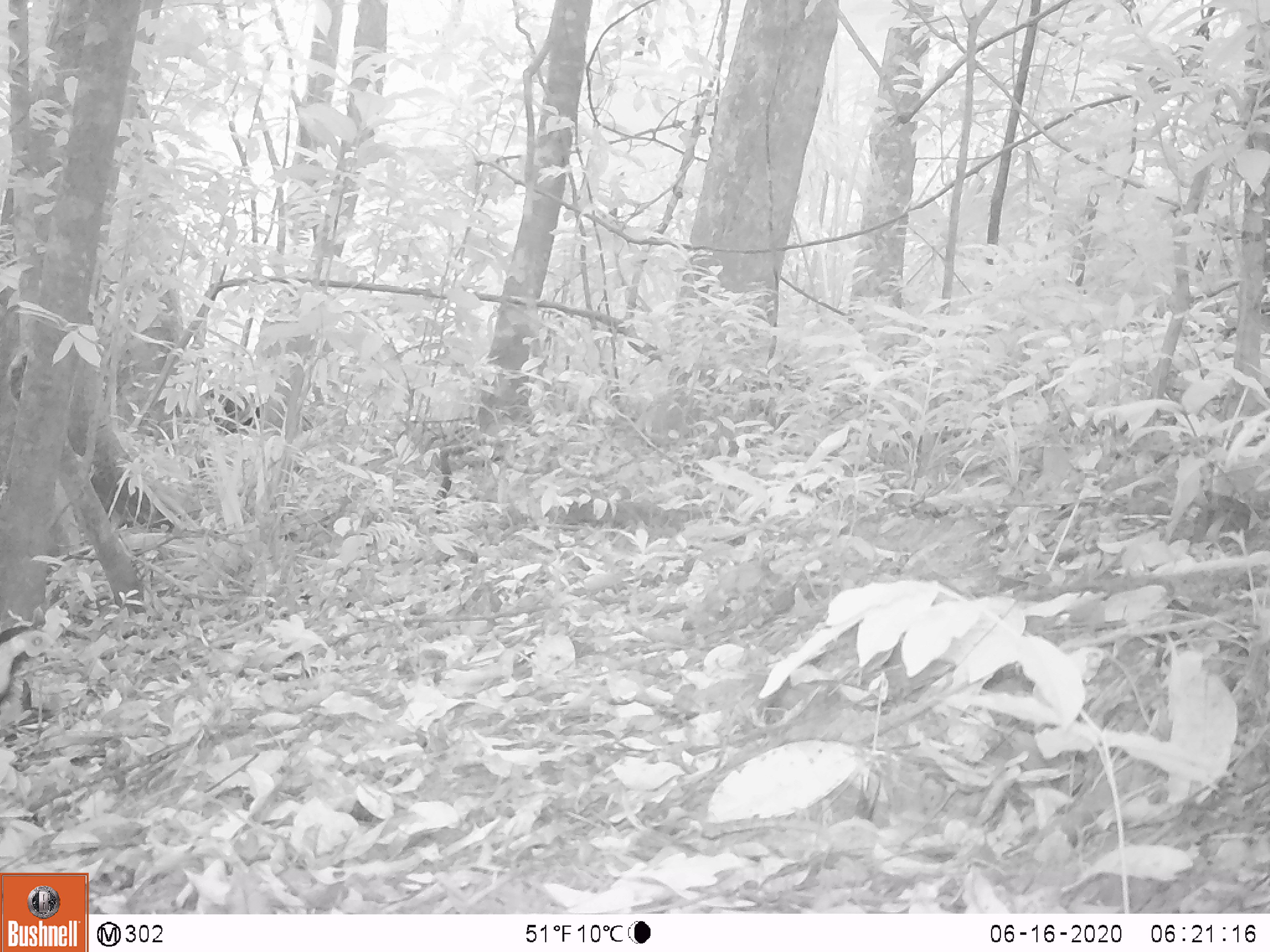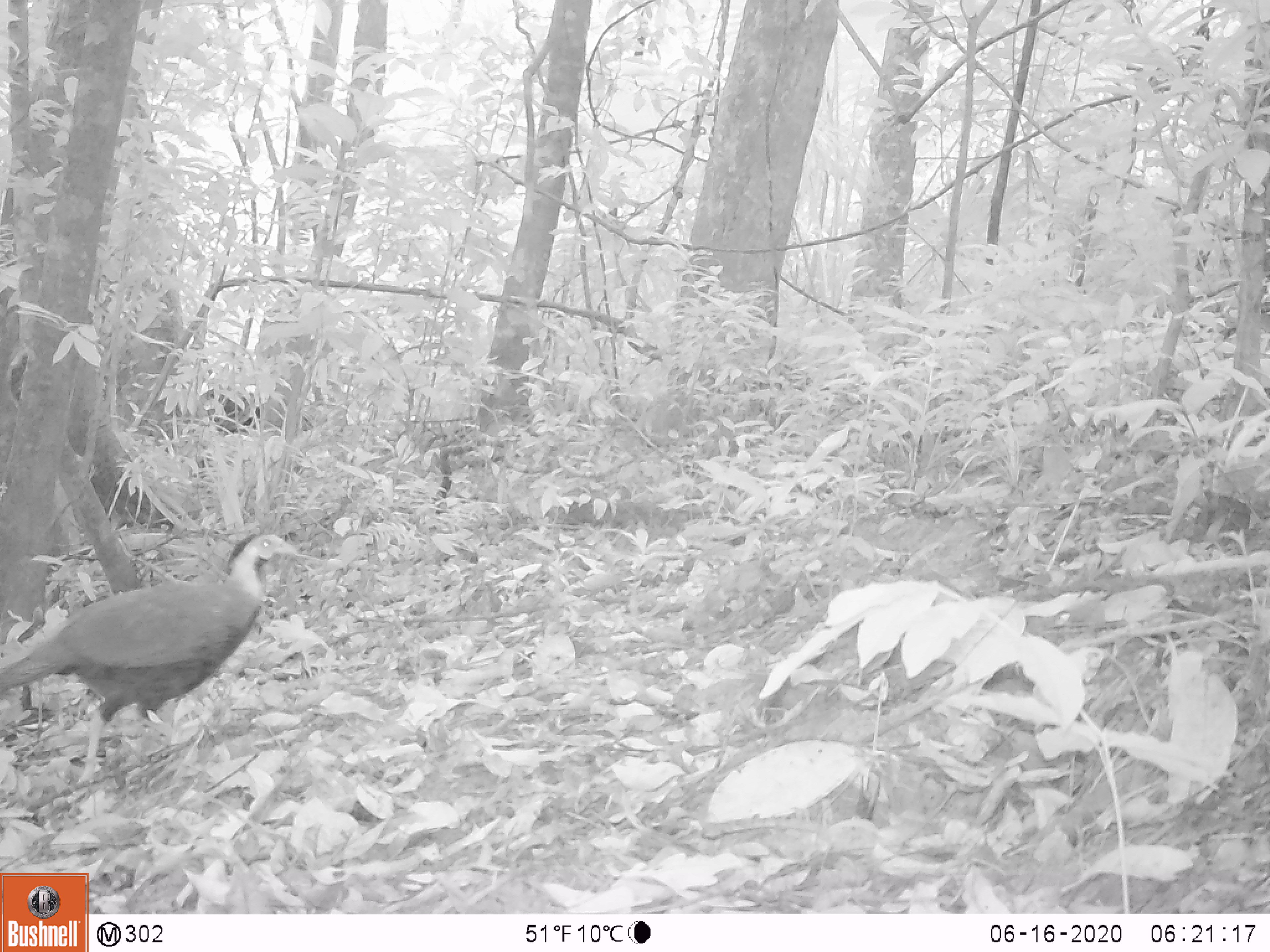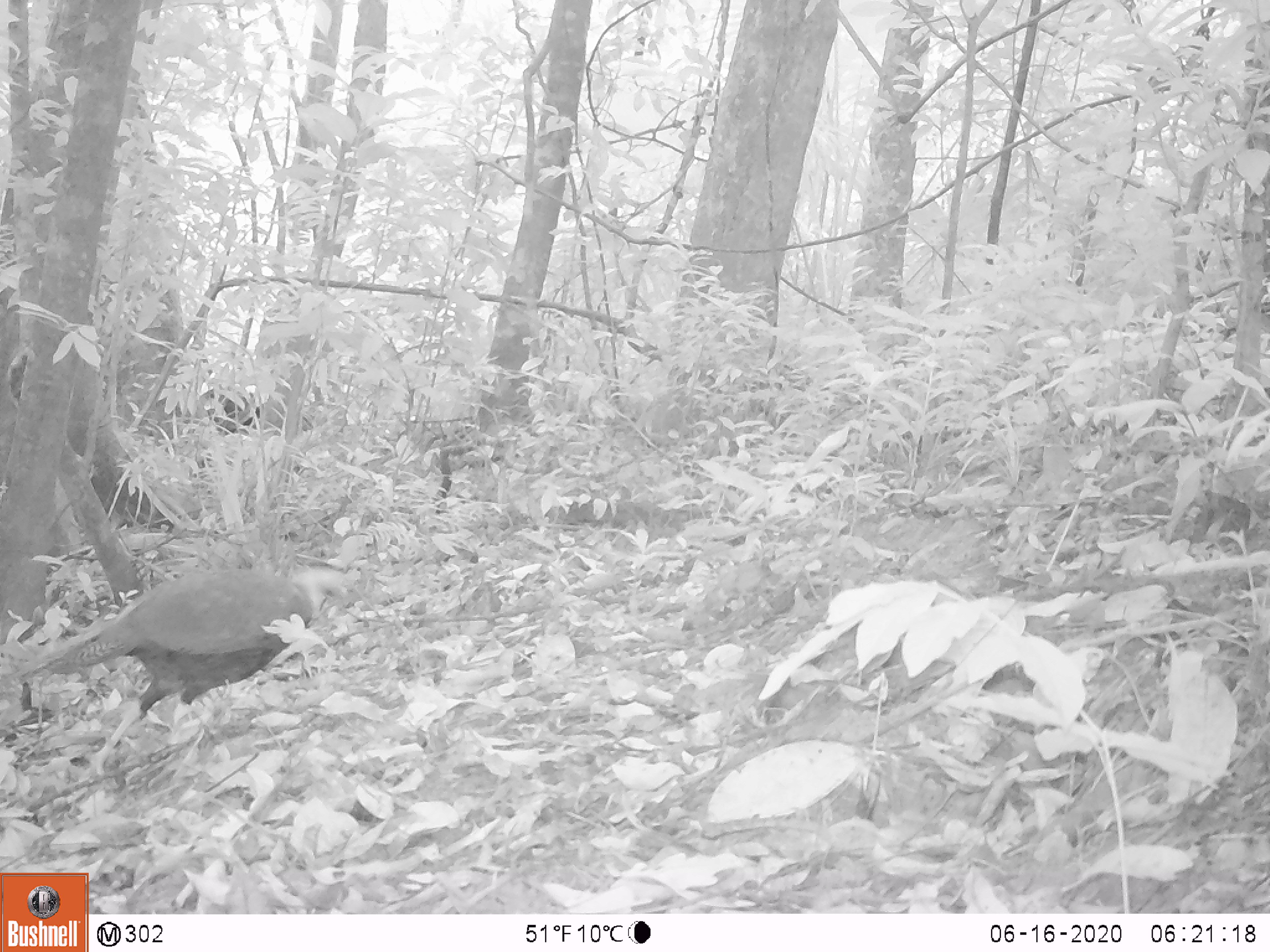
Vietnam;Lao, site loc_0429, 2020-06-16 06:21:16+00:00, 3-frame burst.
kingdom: Animalia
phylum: Chordata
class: Aves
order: Galliformes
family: Phasianidae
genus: Lophura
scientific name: Lophura nycthemera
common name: silver pheasant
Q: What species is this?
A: Silver pheasant (Lophura nycthemera).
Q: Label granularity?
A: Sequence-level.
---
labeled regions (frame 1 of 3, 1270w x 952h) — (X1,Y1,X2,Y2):
silver pheasant: (0,624,70,707)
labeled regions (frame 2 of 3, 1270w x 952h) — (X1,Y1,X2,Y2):
silver pheasant: (0,531,300,786)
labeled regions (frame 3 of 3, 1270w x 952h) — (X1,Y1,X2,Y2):
silver pheasant: (0,559,350,775)